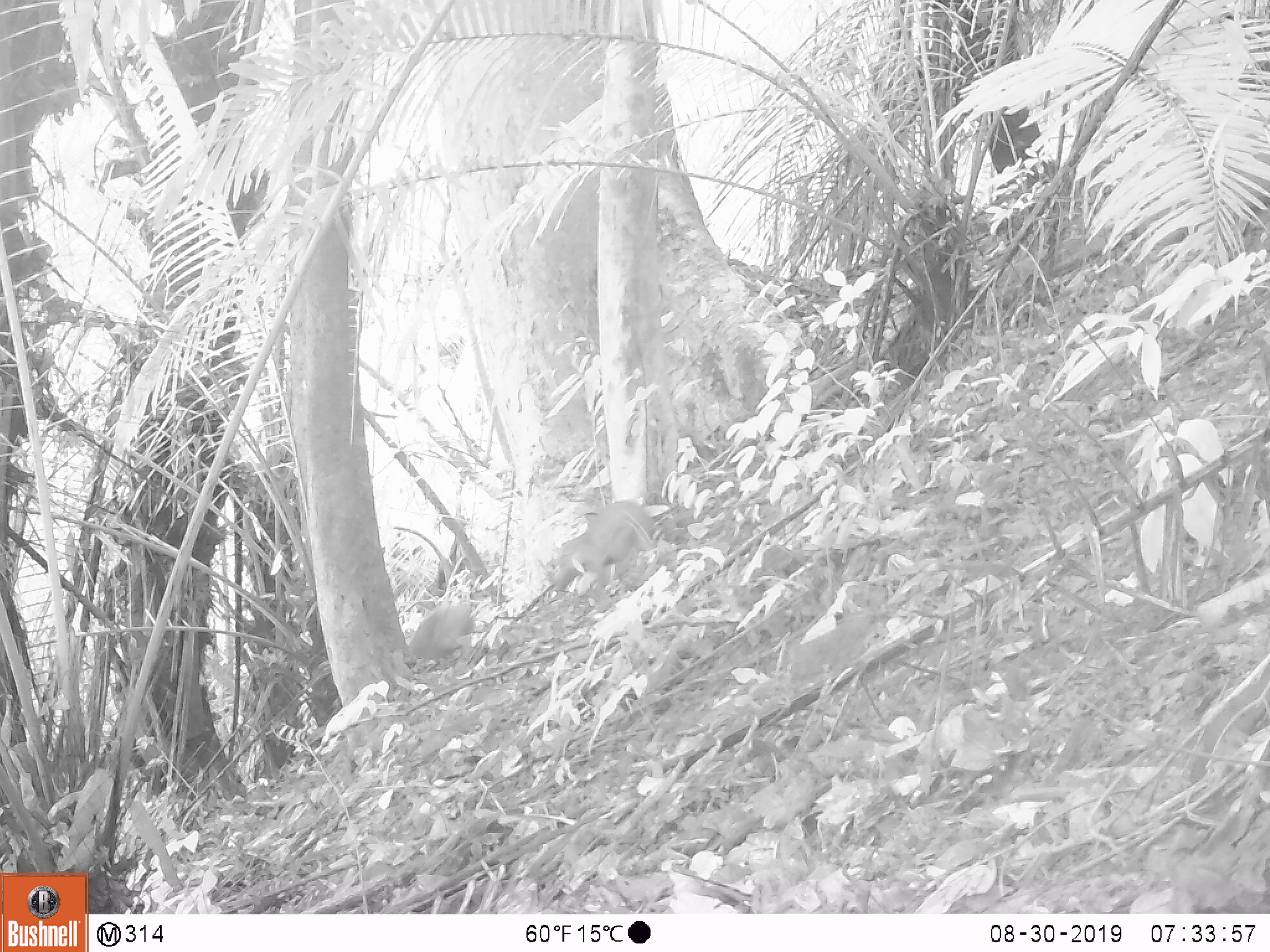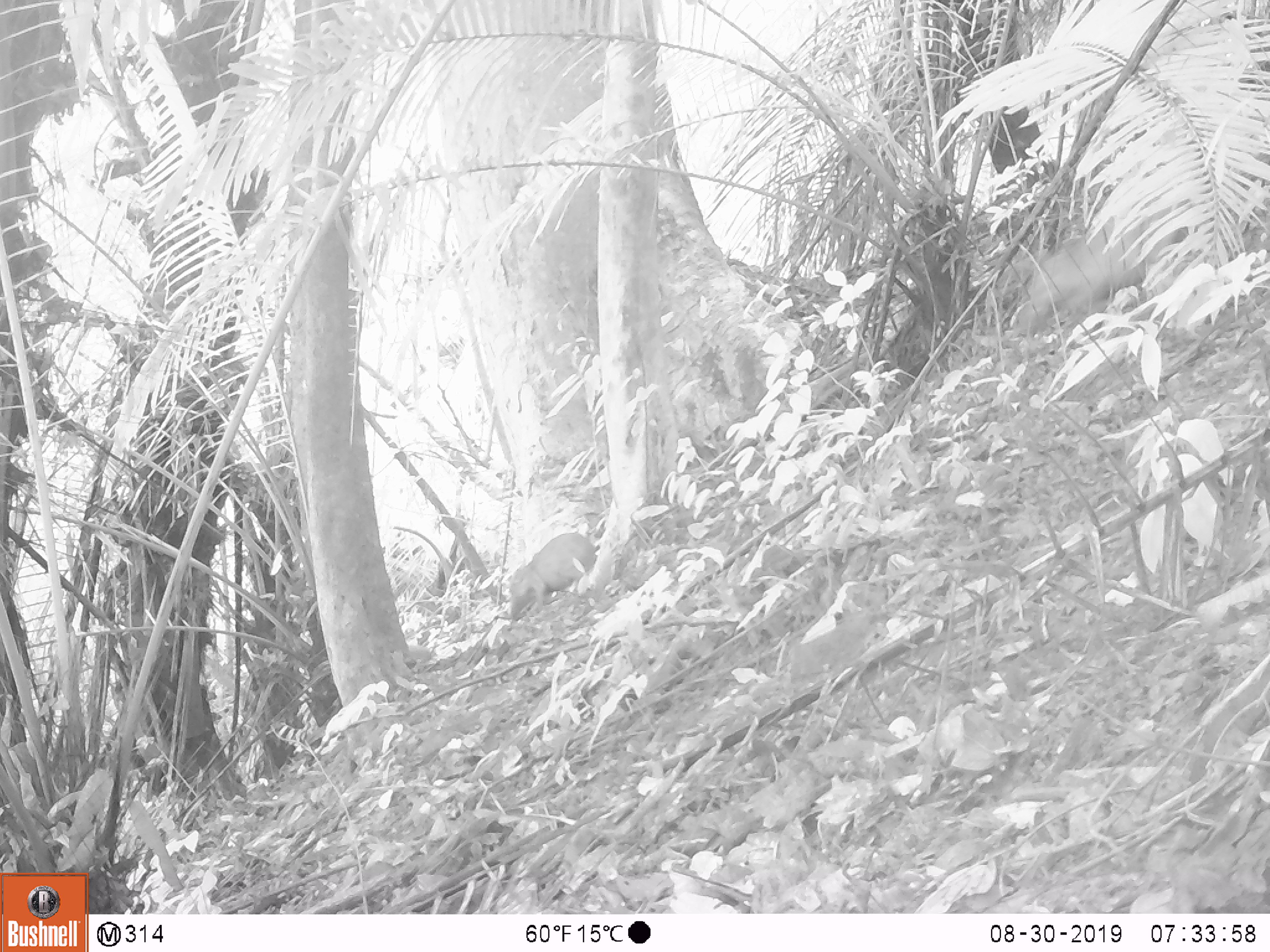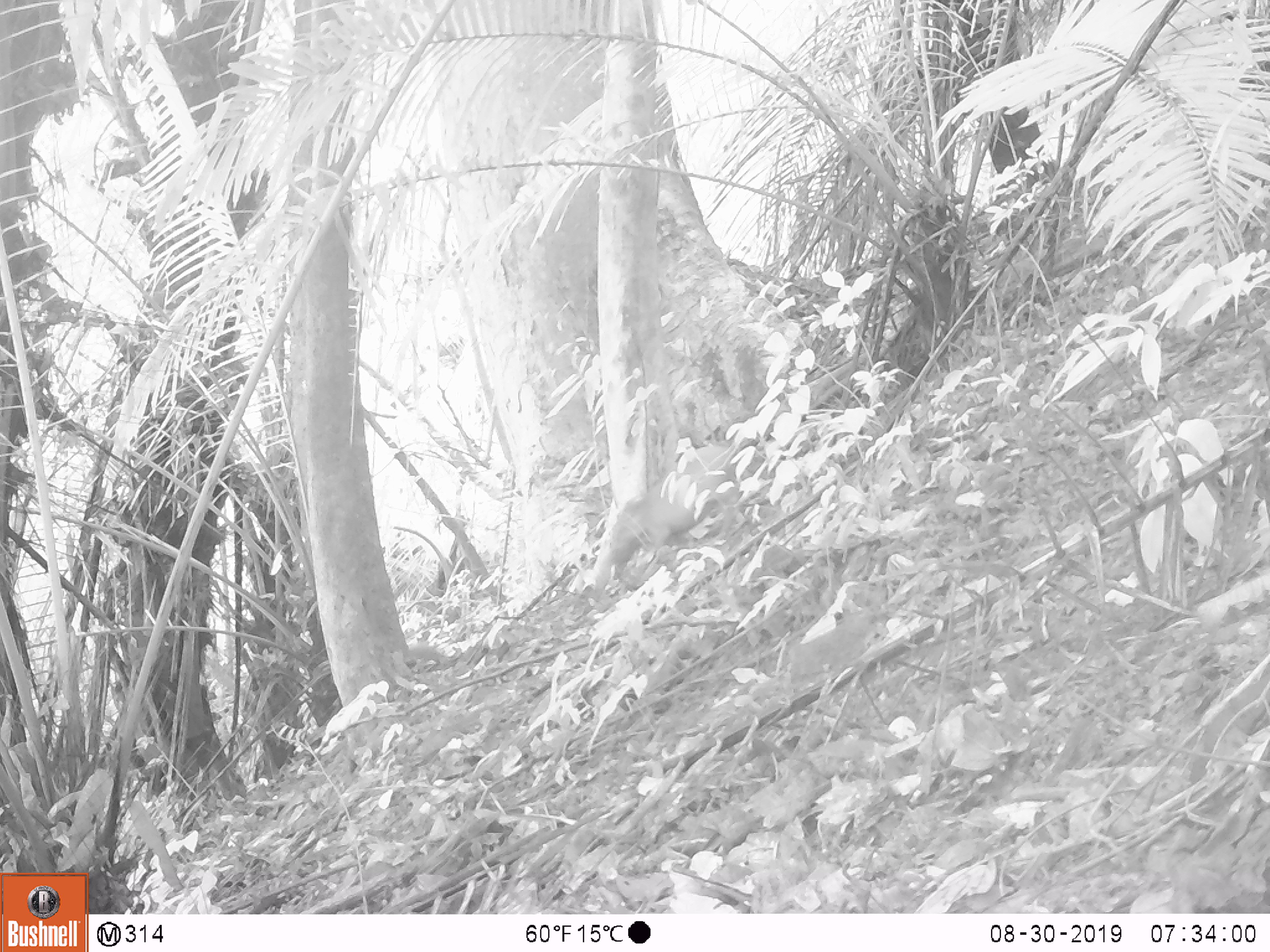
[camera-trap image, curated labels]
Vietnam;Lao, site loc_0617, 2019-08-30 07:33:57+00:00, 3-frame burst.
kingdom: Animalia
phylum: Chordata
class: Mammalia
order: Artiodactyla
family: Suidae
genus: Sus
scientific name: Sus scrofa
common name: eurasian wild pig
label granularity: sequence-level